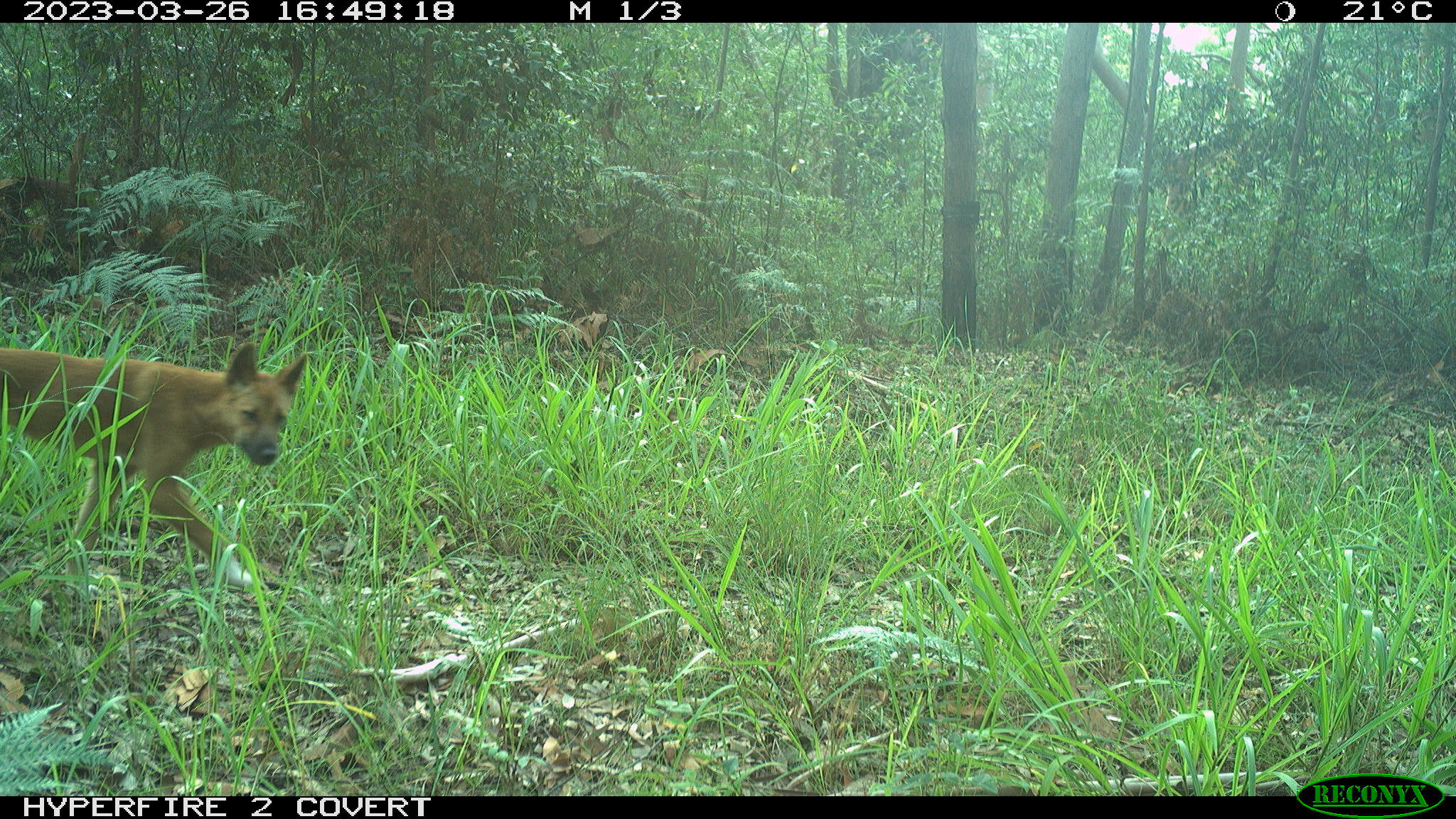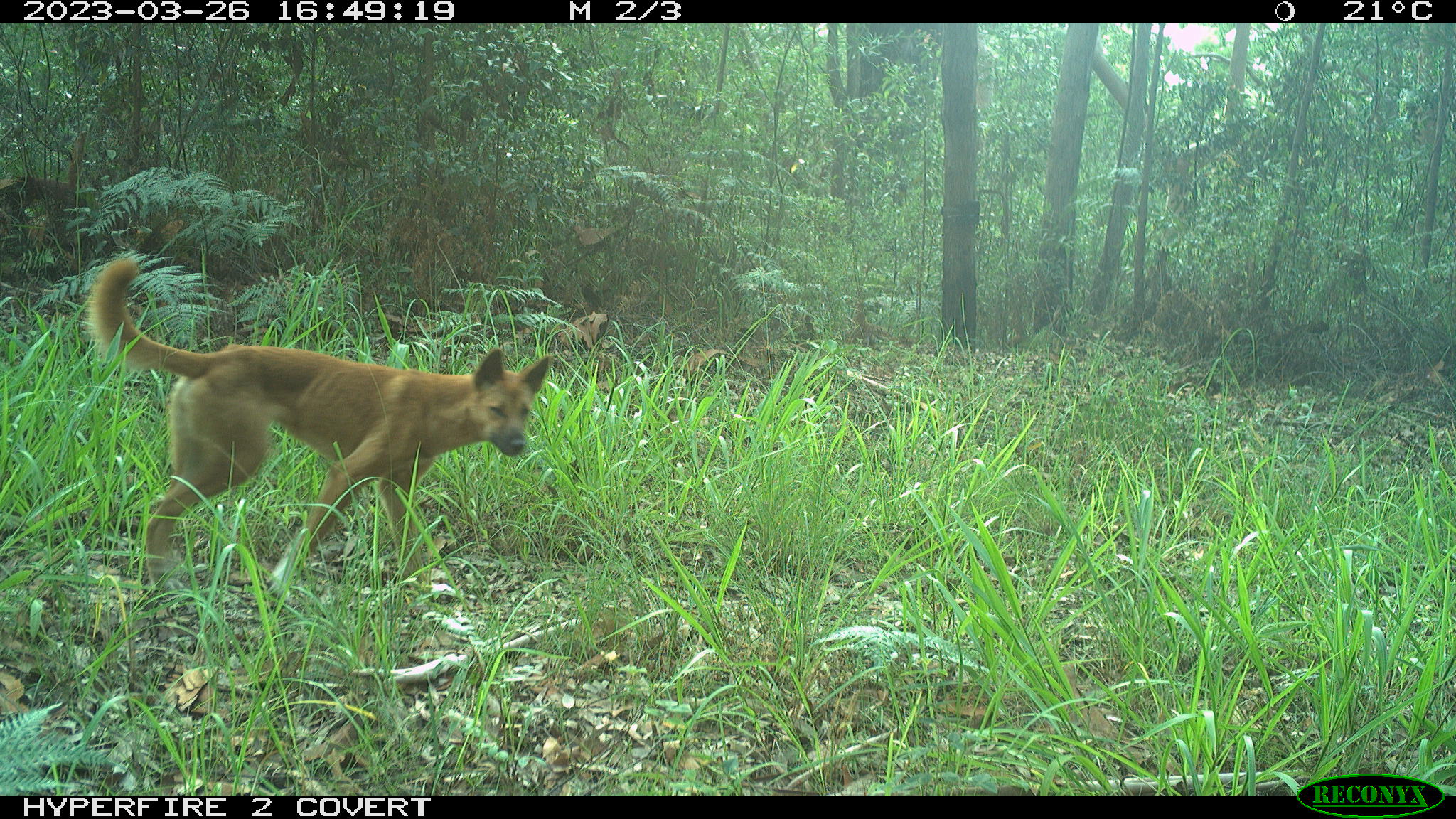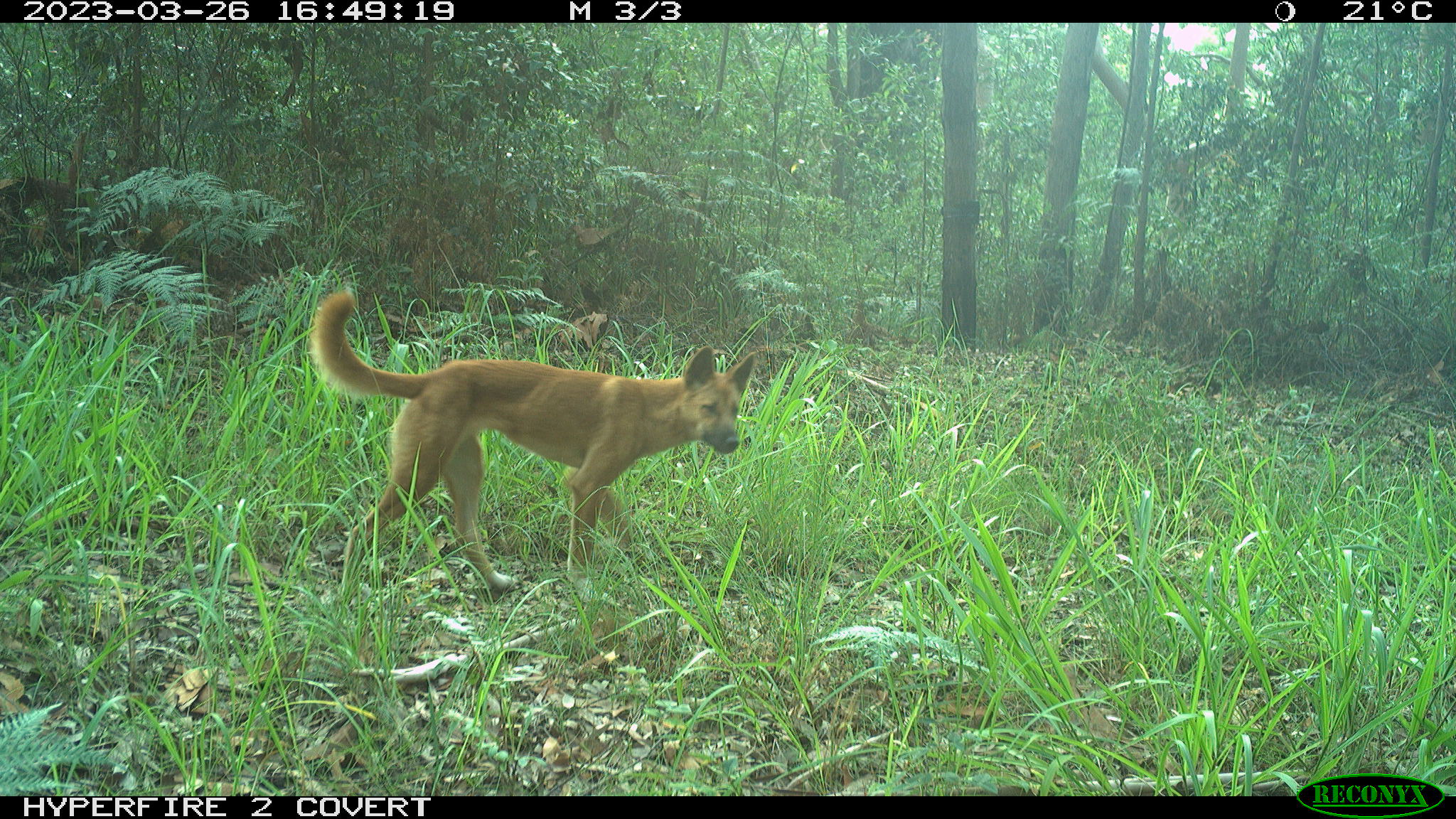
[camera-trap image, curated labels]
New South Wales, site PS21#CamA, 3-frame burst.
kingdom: Animalia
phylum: Chordata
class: Mammalia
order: Carnivora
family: Canidae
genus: Canis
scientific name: Canis familiaris dingo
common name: dingo